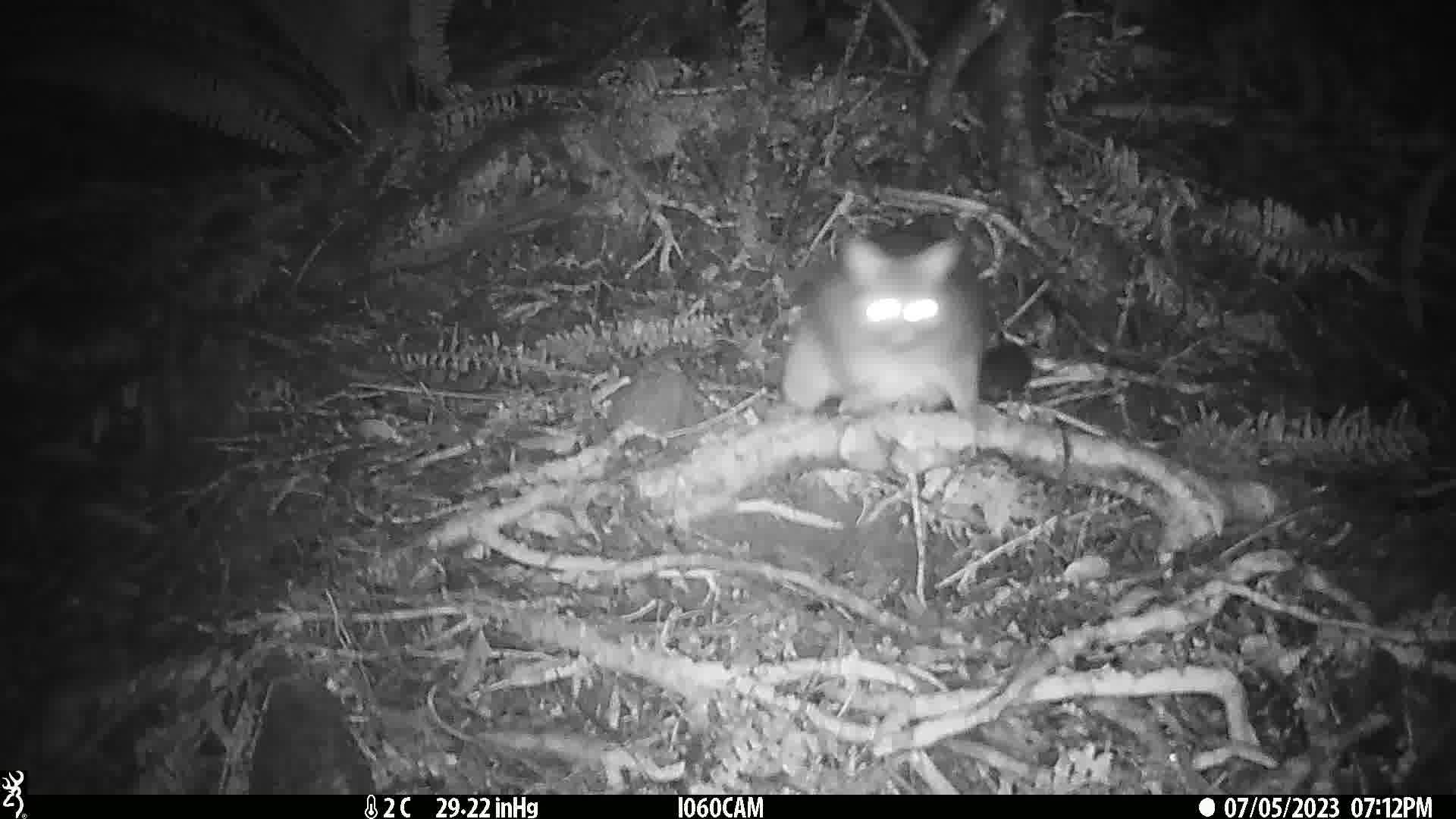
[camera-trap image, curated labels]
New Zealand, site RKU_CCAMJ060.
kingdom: Animalia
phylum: Chordata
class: Mammalia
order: Diprotodontia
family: Phalangeridae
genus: Trichosurus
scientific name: Trichosurus vulpecula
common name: common brushtail possum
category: possum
Possum (common brushtail possum) (Trichosurus vulpecula).